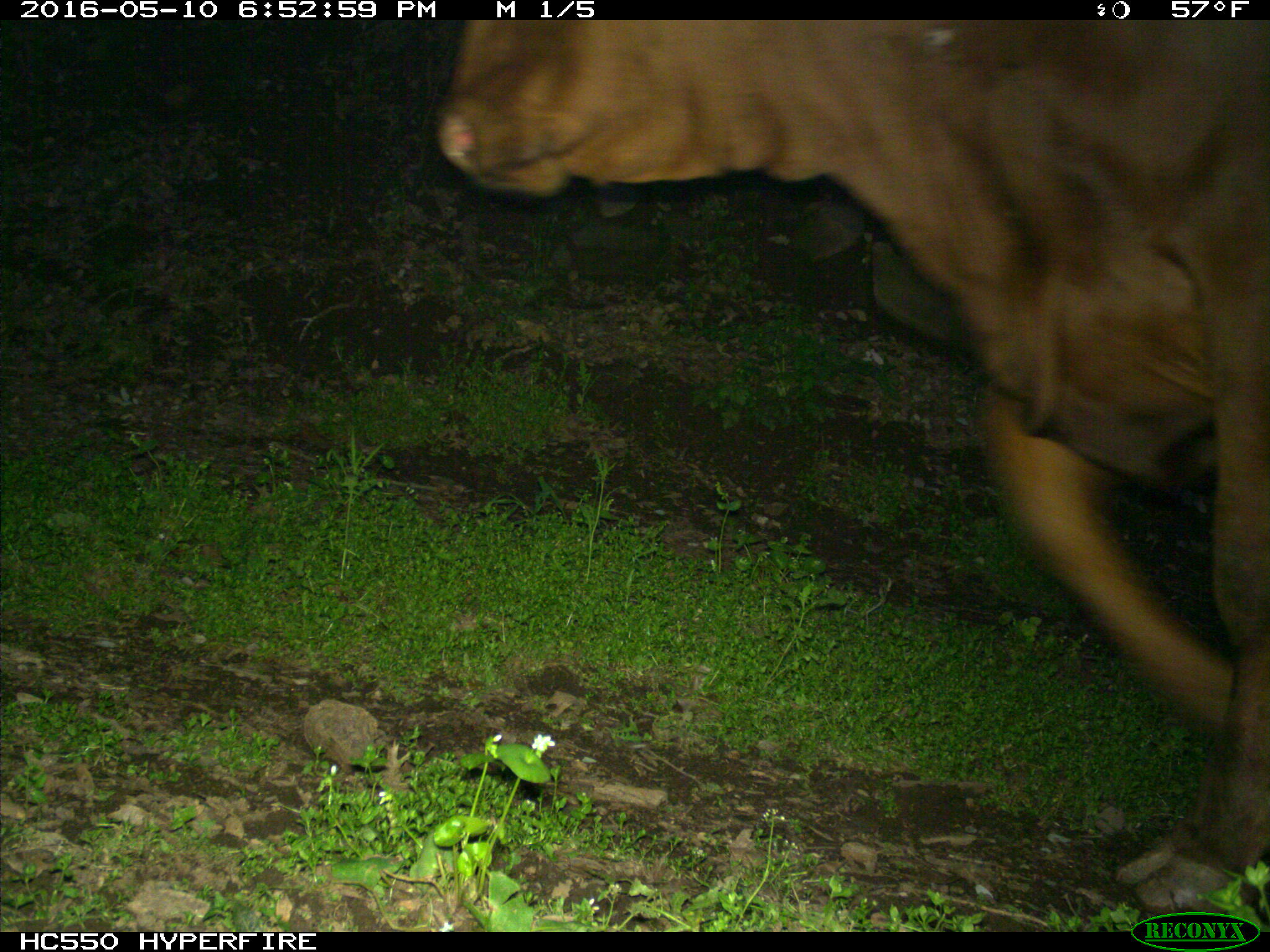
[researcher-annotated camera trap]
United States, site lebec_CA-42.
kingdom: Animalia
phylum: Chordata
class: Mammalia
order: Artiodactyla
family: Bovidae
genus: Bos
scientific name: Bos taurus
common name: domestic cow